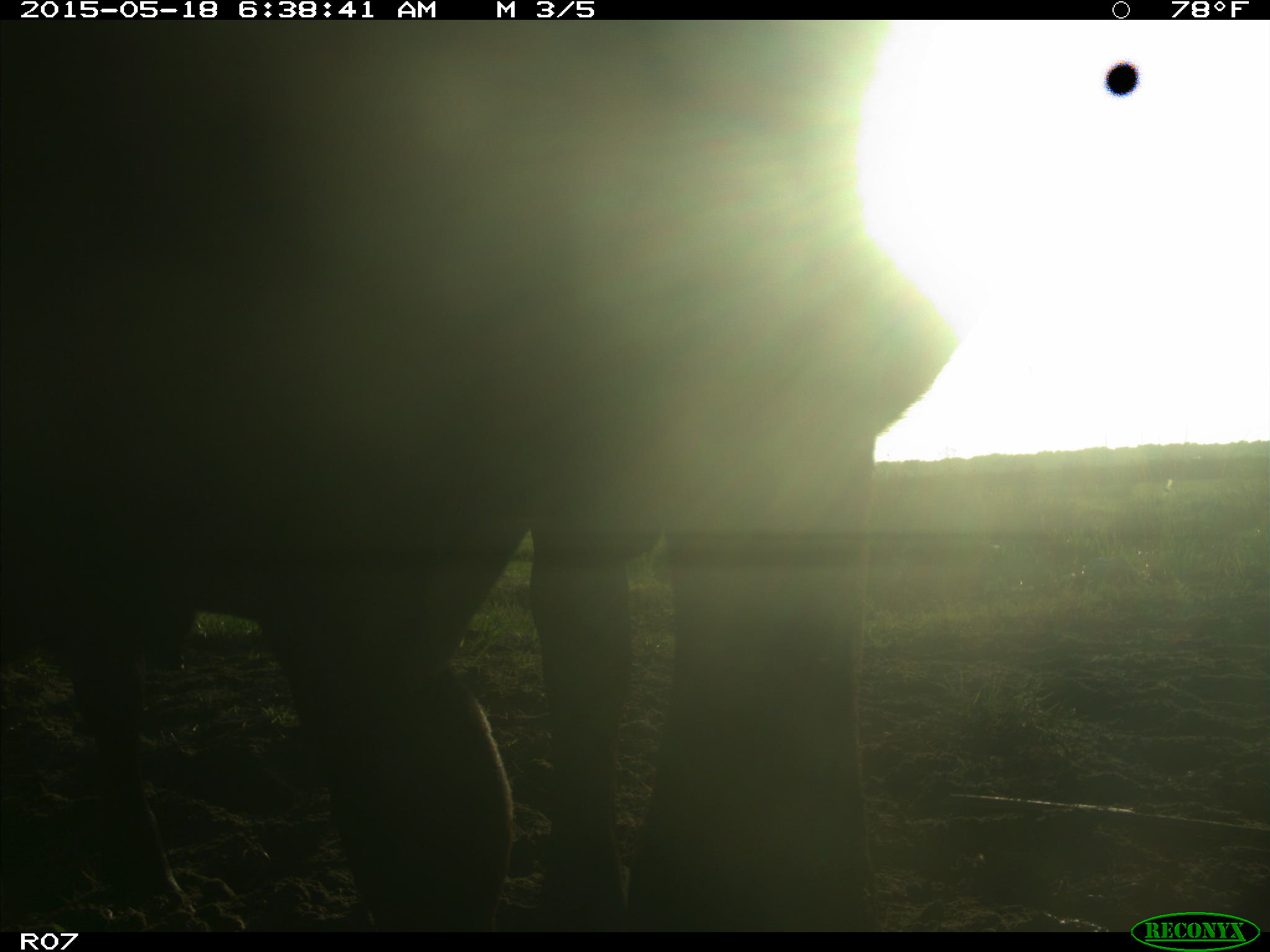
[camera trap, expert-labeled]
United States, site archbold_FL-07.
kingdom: Animalia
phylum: Chordata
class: Mammalia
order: Artiodactyla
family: Bovidae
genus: Bos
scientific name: Bos taurus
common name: domestic cow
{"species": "Bos taurus (domestic cow)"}